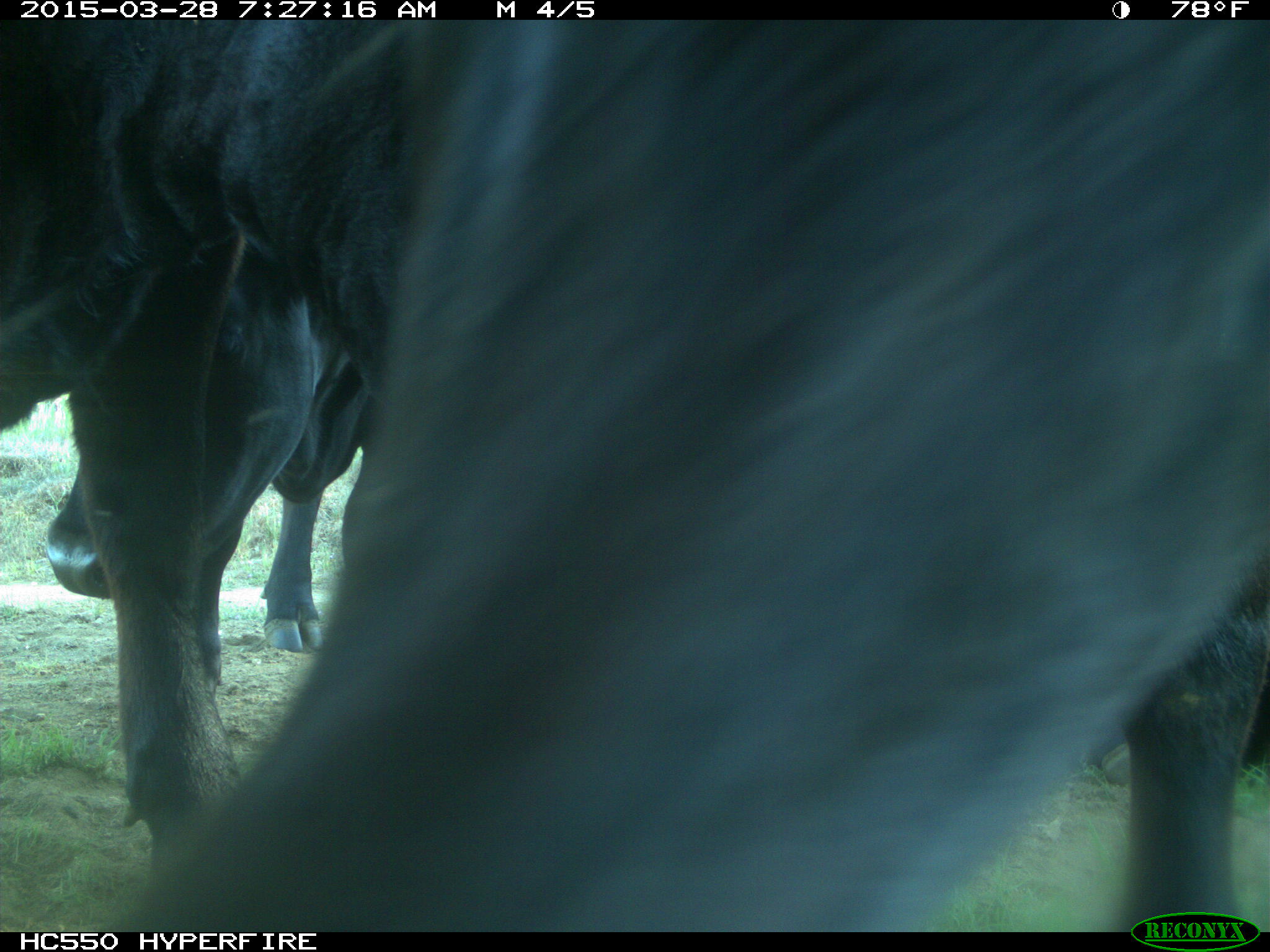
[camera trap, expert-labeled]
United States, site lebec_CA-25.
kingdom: Animalia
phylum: Chordata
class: Mammalia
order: Artiodactyla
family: Bovidae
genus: Bos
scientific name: Bos taurus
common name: domestic cow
Bos taurus (domestic cow).